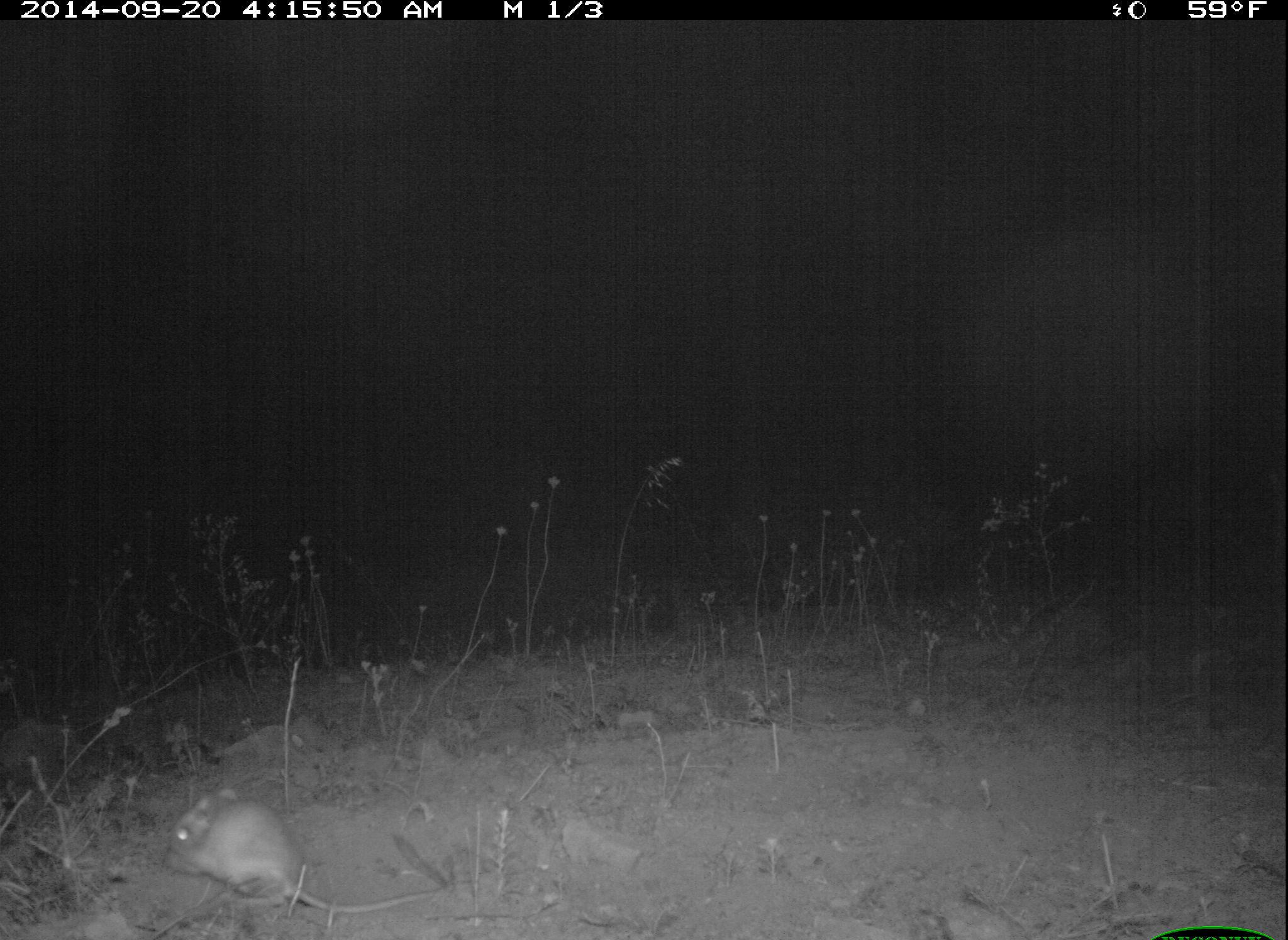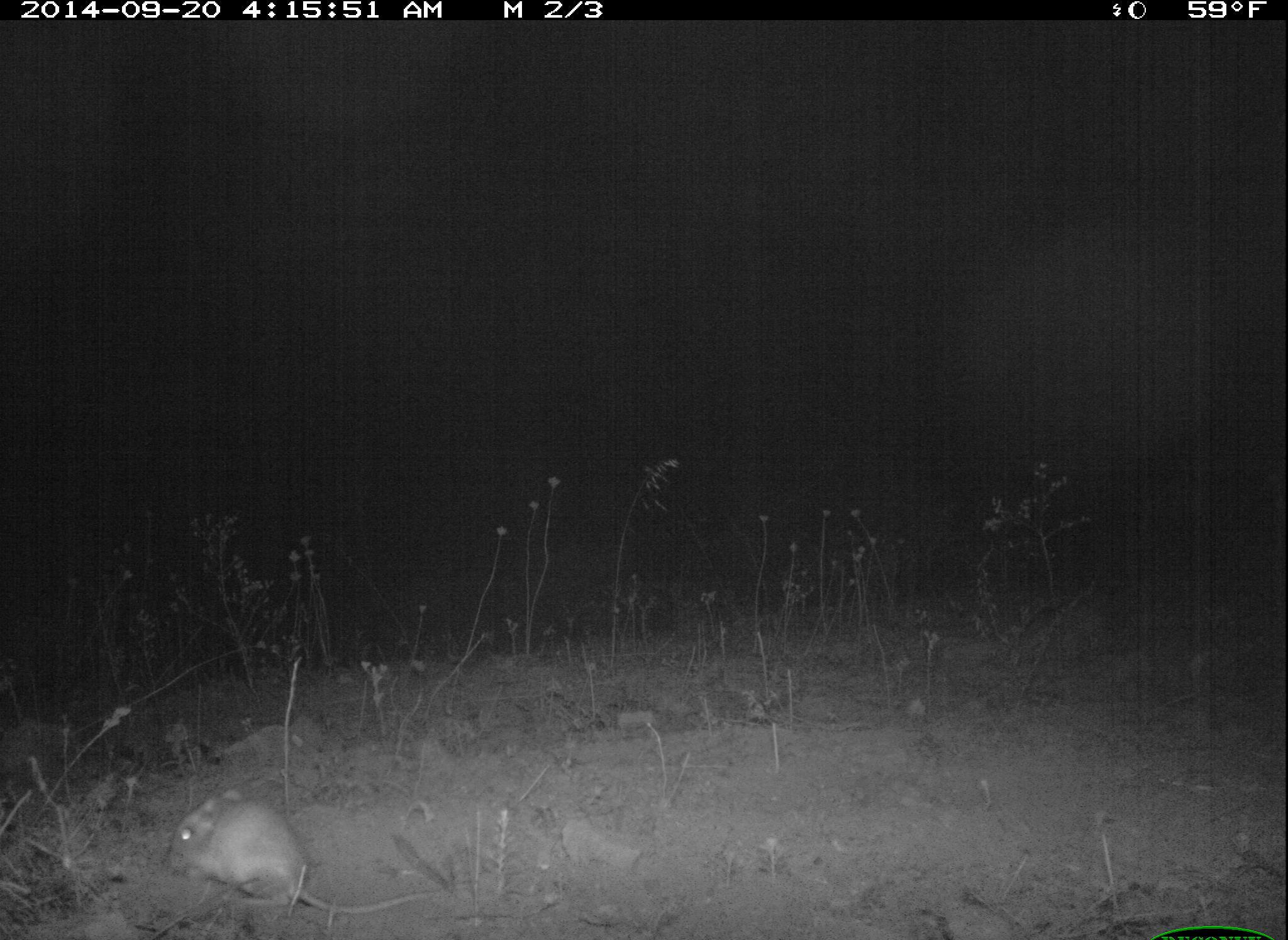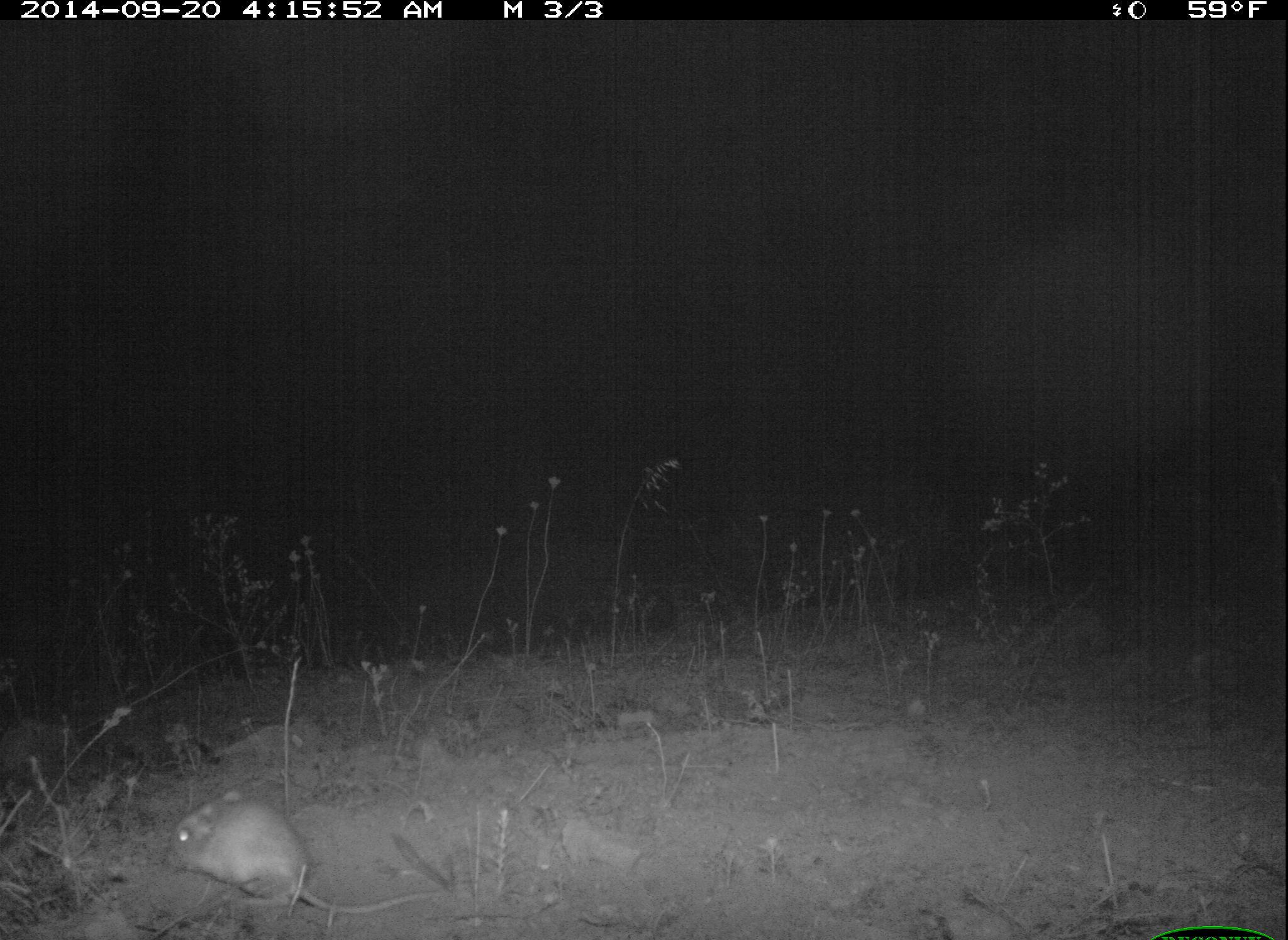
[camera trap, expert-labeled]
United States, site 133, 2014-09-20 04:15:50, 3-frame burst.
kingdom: Animalia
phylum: Chordata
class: Mammalia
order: Rodentia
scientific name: Rodentia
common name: rodent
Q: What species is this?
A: Rodent (Rodentia).